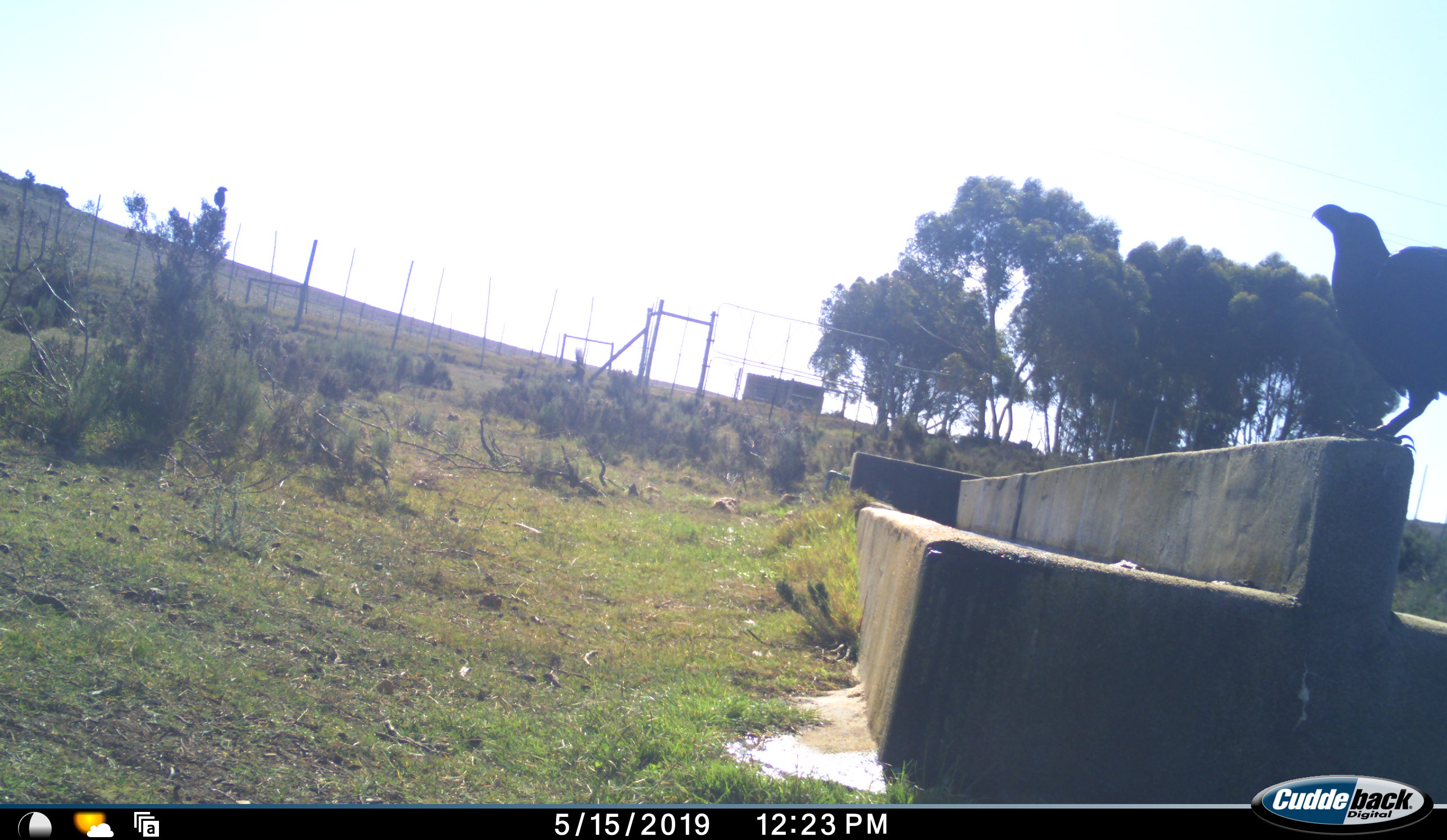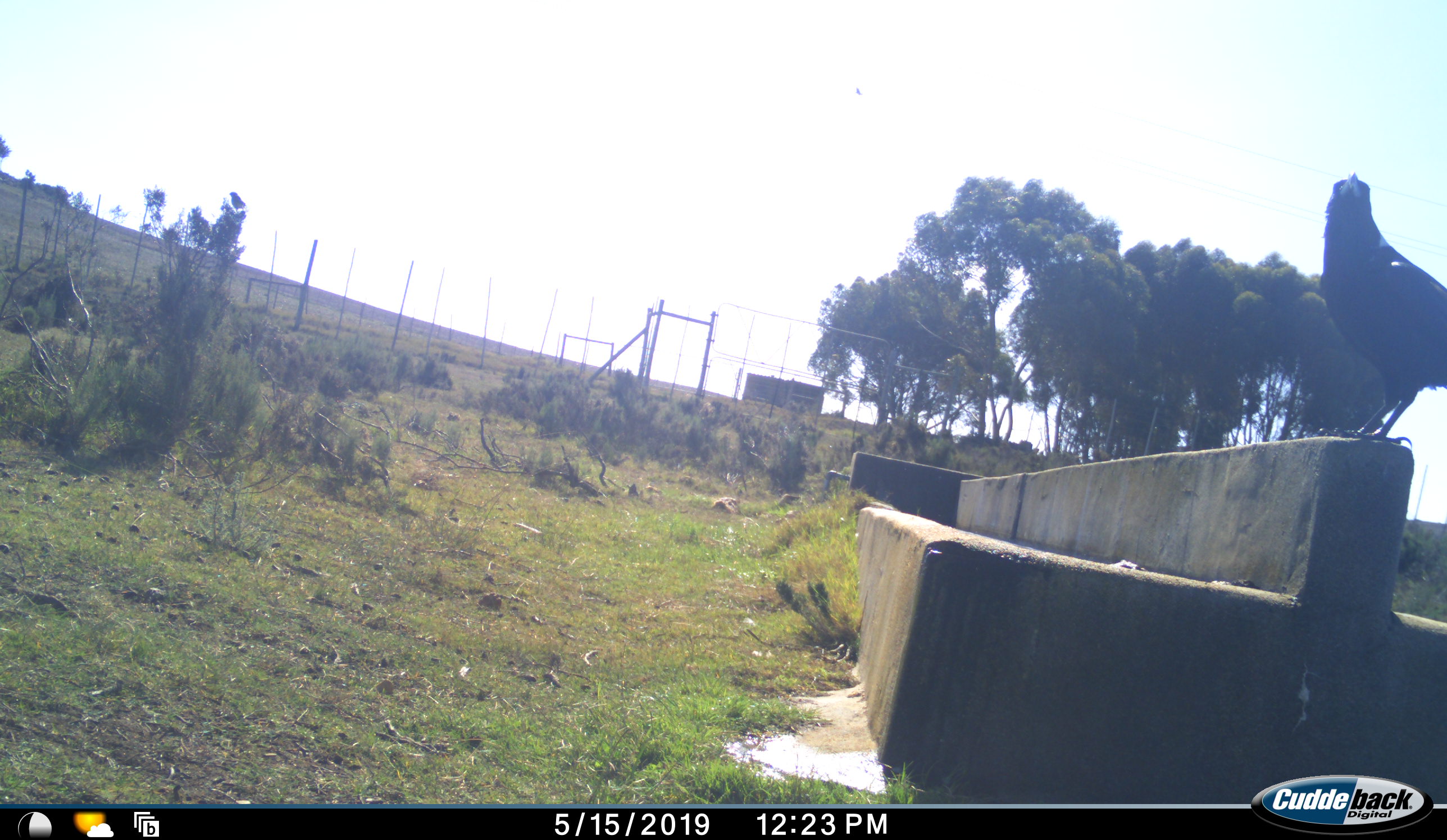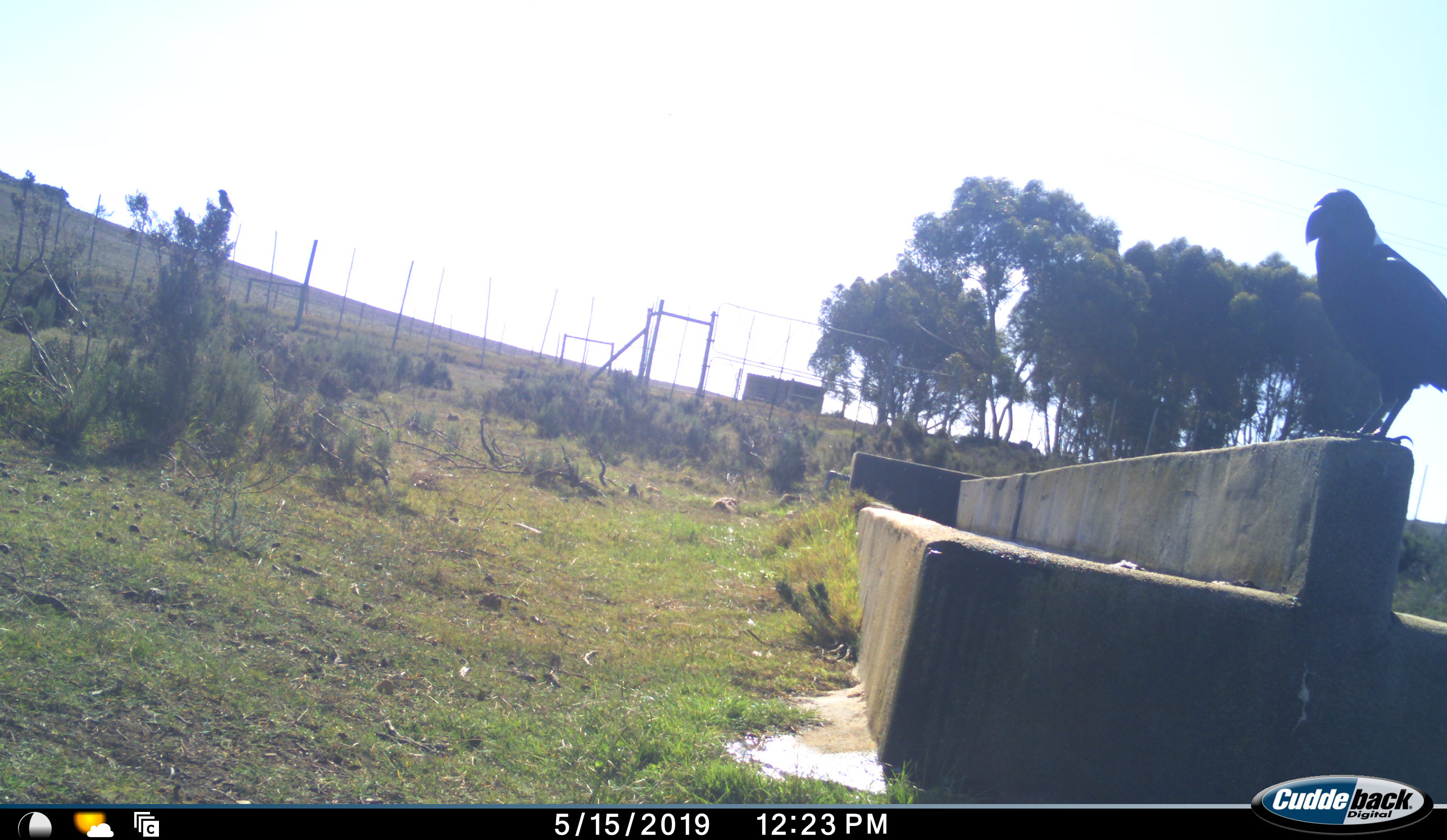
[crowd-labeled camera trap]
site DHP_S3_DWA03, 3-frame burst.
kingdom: Animalia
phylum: Chordata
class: Aves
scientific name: Aves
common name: bird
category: birdother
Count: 1.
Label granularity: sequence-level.